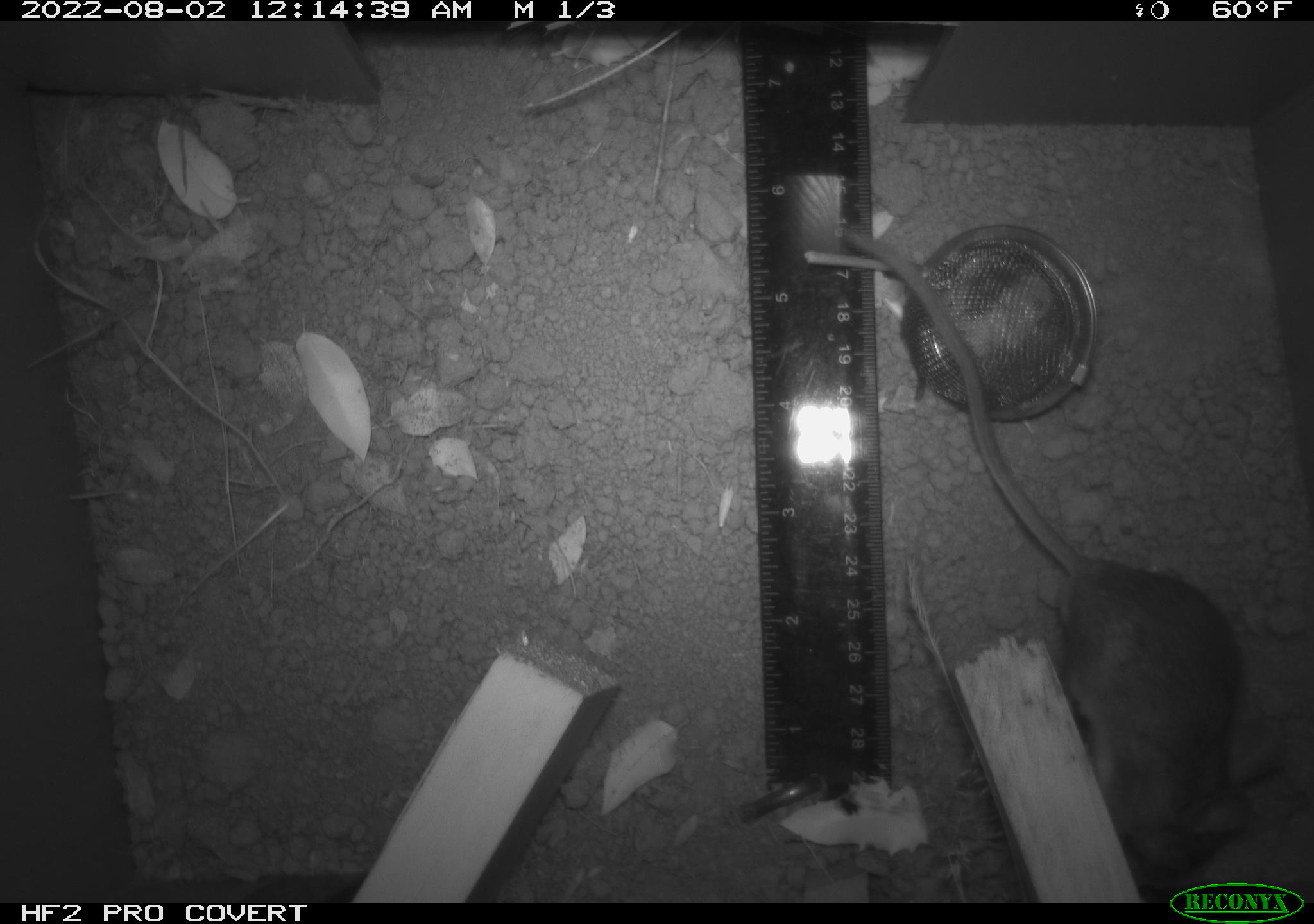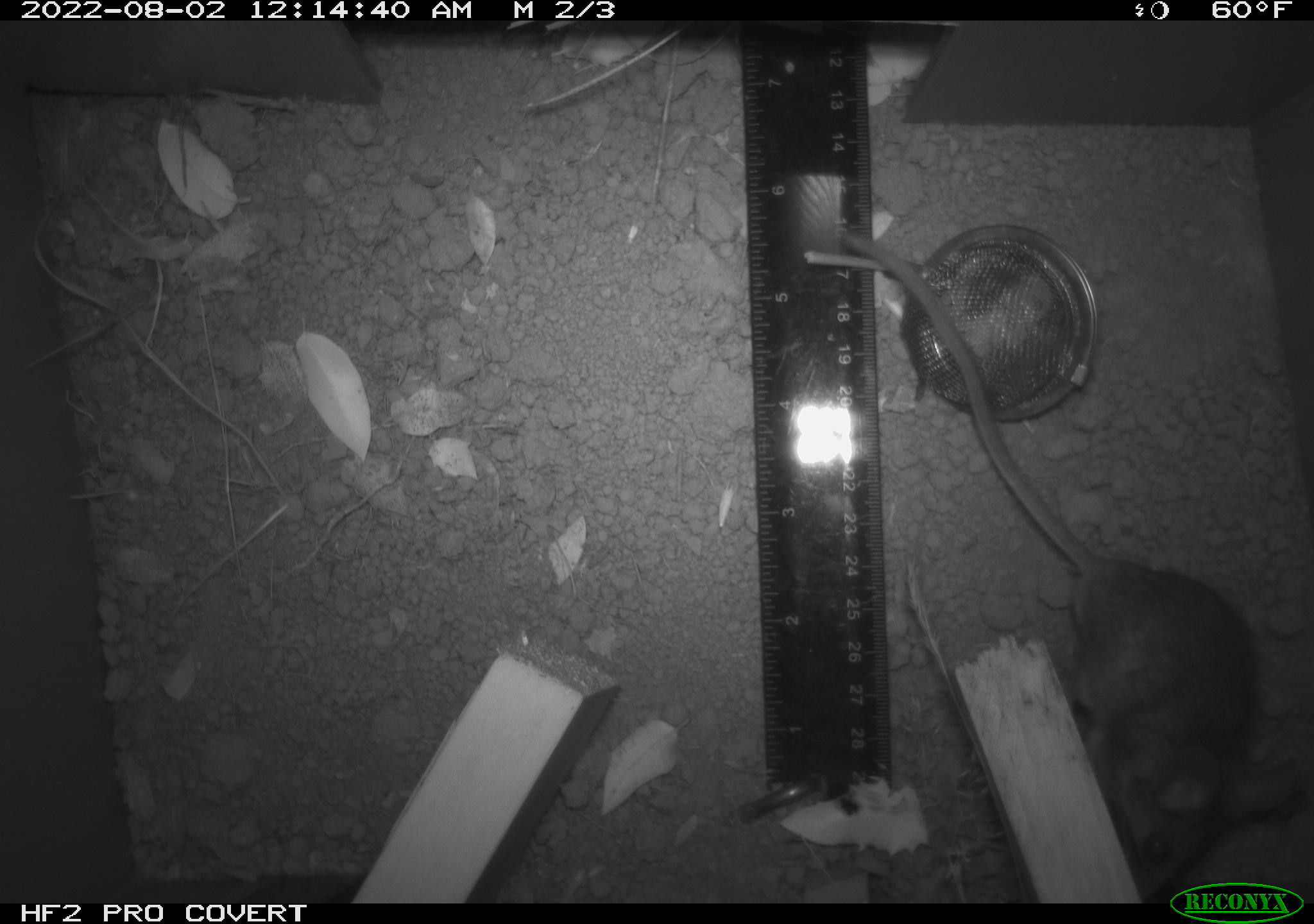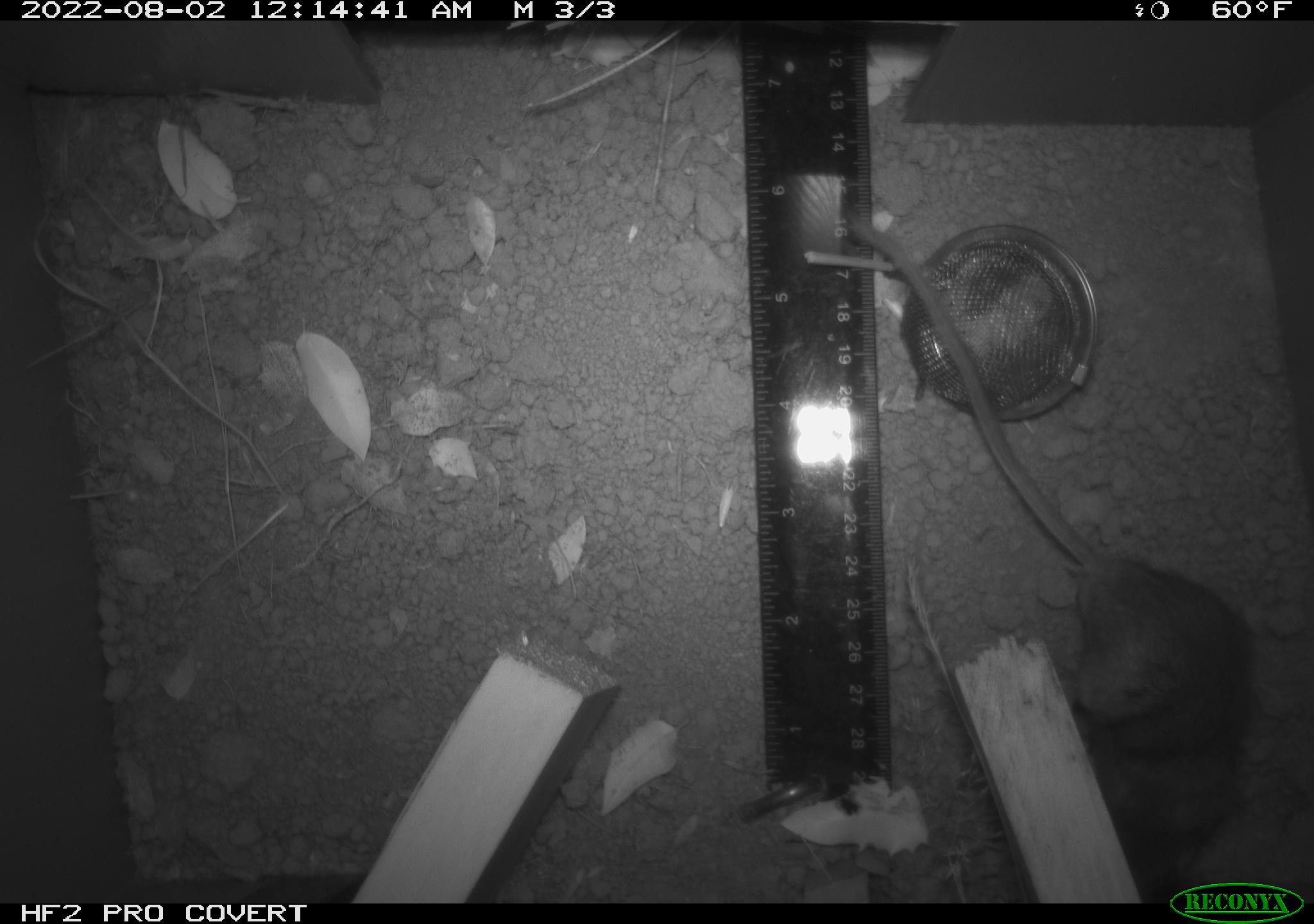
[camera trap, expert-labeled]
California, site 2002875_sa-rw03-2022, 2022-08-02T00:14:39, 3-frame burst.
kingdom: Animalia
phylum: Chordata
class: Mammalia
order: Rodentia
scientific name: Rodentia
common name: mouse species